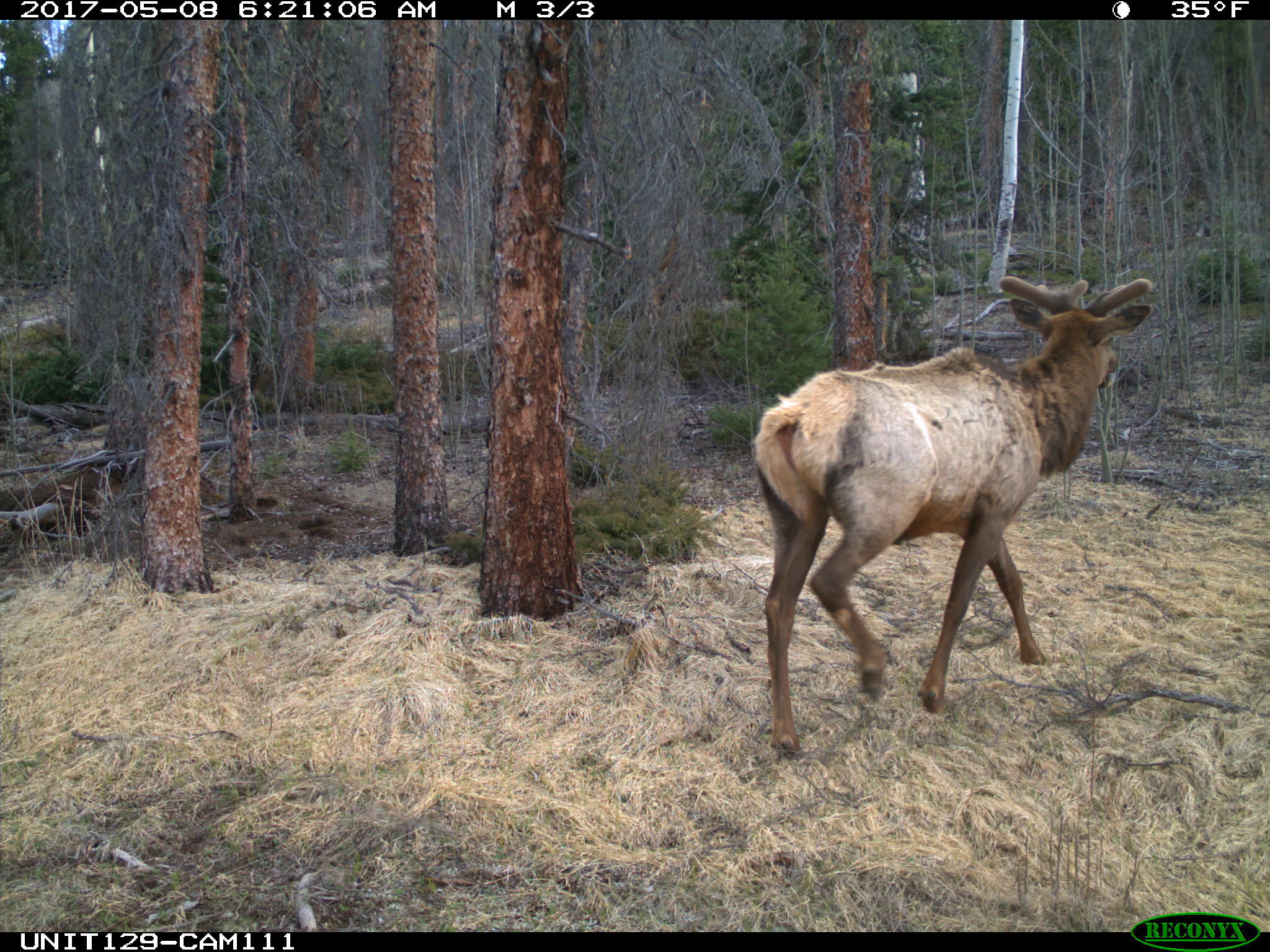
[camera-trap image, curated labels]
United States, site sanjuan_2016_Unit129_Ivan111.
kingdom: Animalia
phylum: Chordata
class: Mammalia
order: Artiodactyla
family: Cervidae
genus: Cervus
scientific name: Cervus elaphus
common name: red deer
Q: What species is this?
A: Cervus elaphus (red deer).